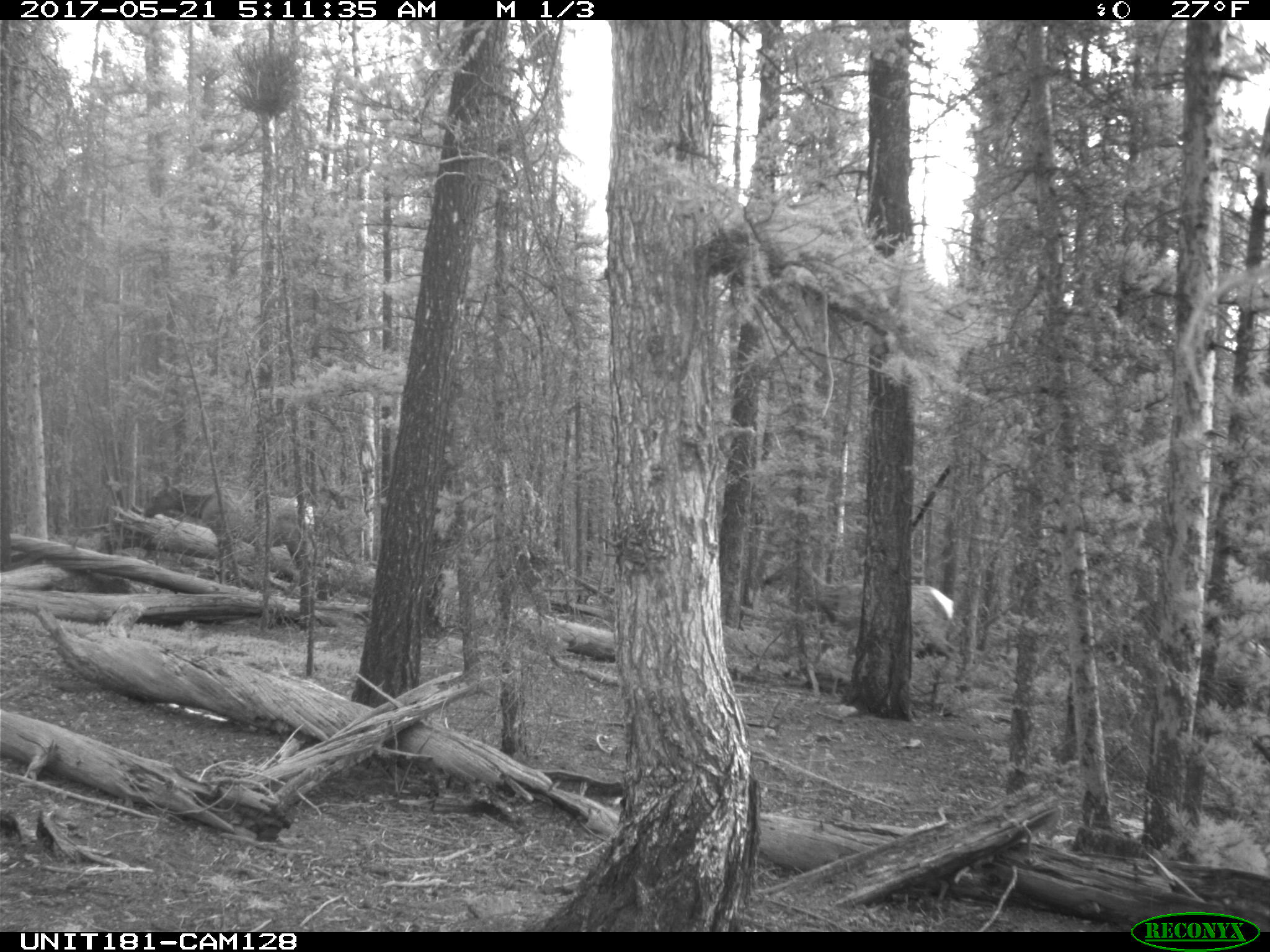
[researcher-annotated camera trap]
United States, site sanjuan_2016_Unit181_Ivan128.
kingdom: Animalia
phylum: Chordata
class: Mammalia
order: Artiodactyla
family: Cervidae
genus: Cervus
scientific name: Cervus elaphus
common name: red deer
Cervus elaphus (red deer).